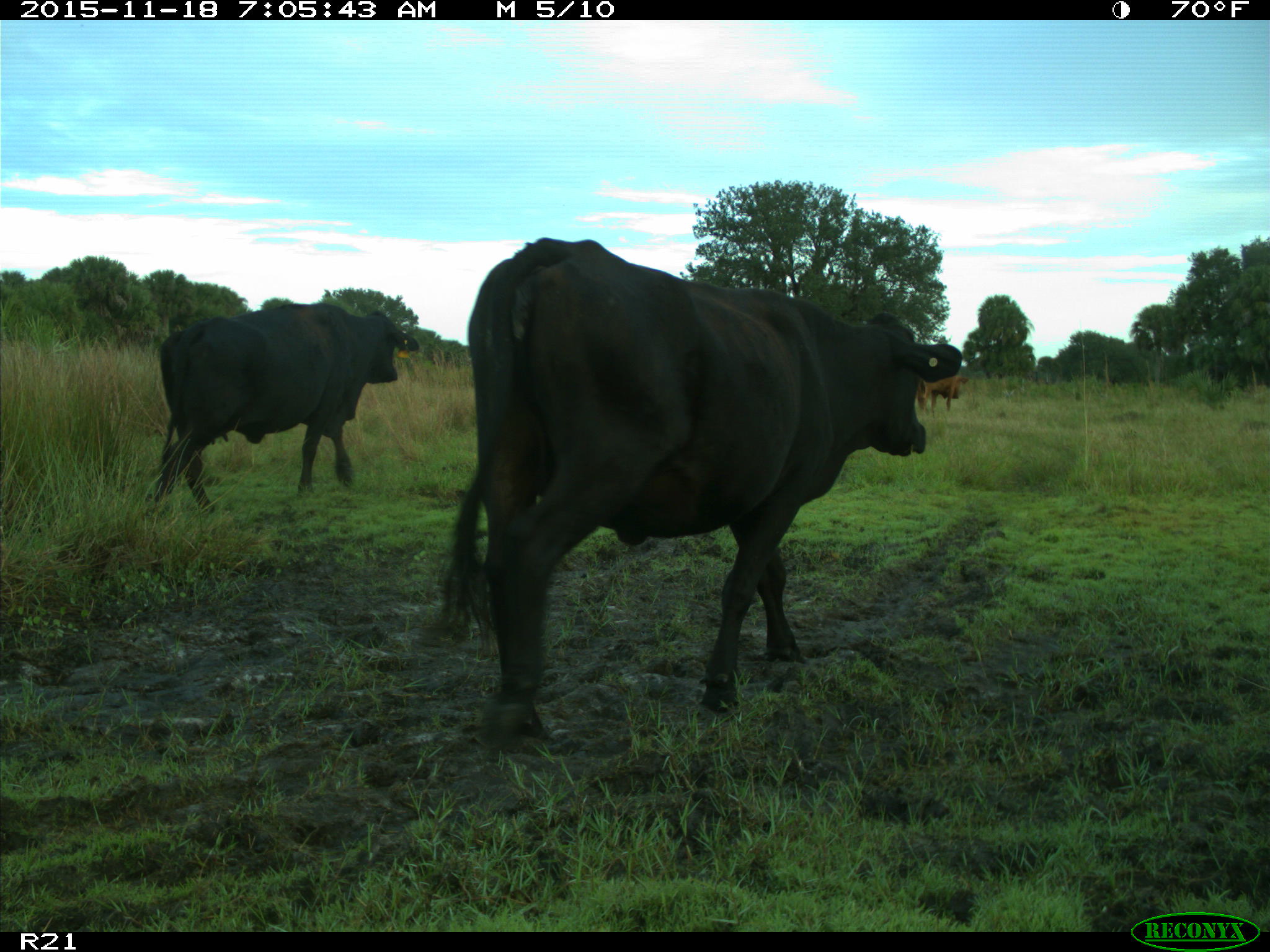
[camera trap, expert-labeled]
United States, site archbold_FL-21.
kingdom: Animalia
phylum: Chordata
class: Mammalia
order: Artiodactyla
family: Bovidae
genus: Bos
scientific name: Bos taurus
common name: domestic cow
Bos taurus (domestic cow).